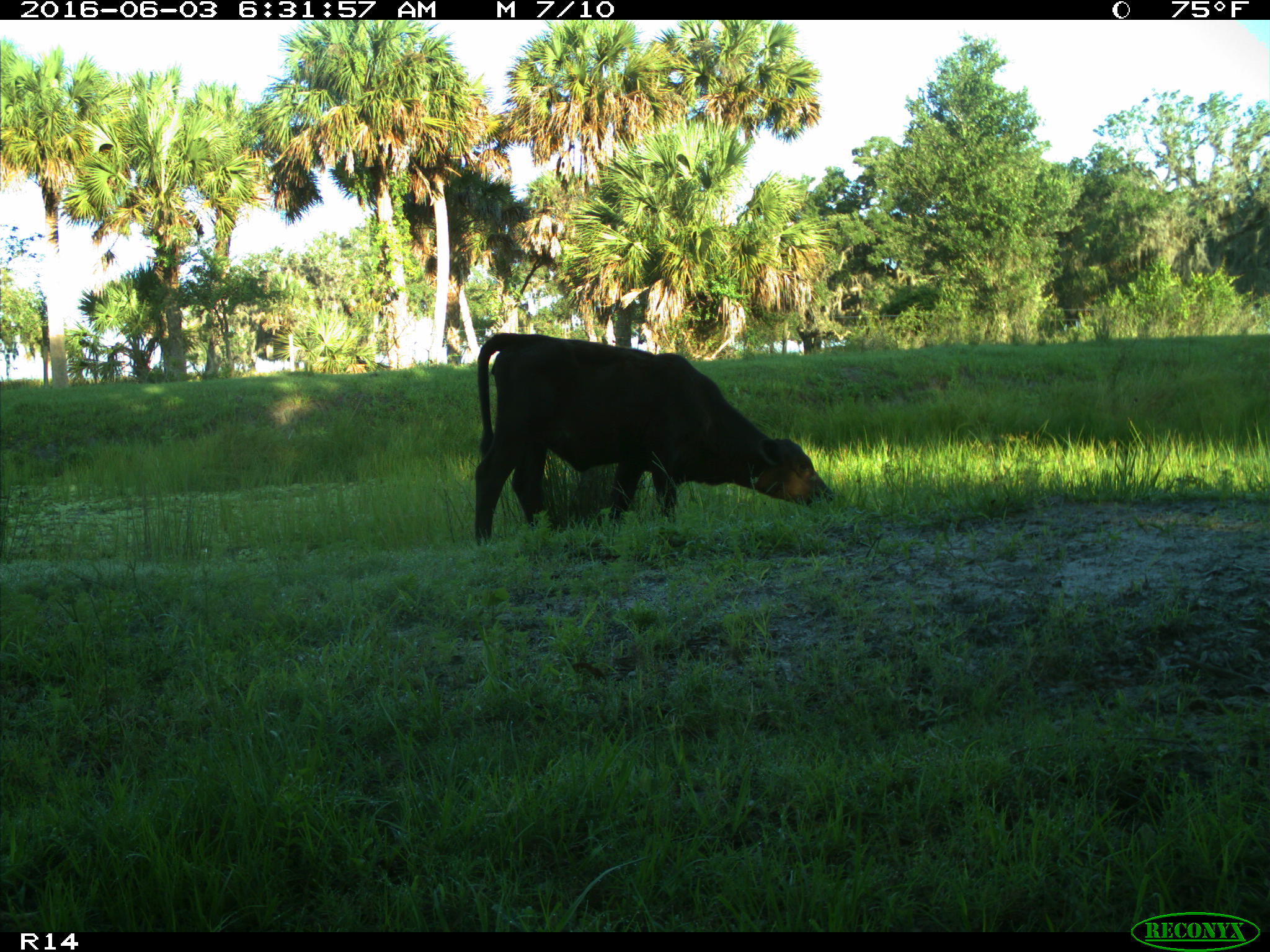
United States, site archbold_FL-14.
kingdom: Animalia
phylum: Chordata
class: Mammalia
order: Artiodactyla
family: Bovidae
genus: Bos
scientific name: Bos taurus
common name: domestic cow